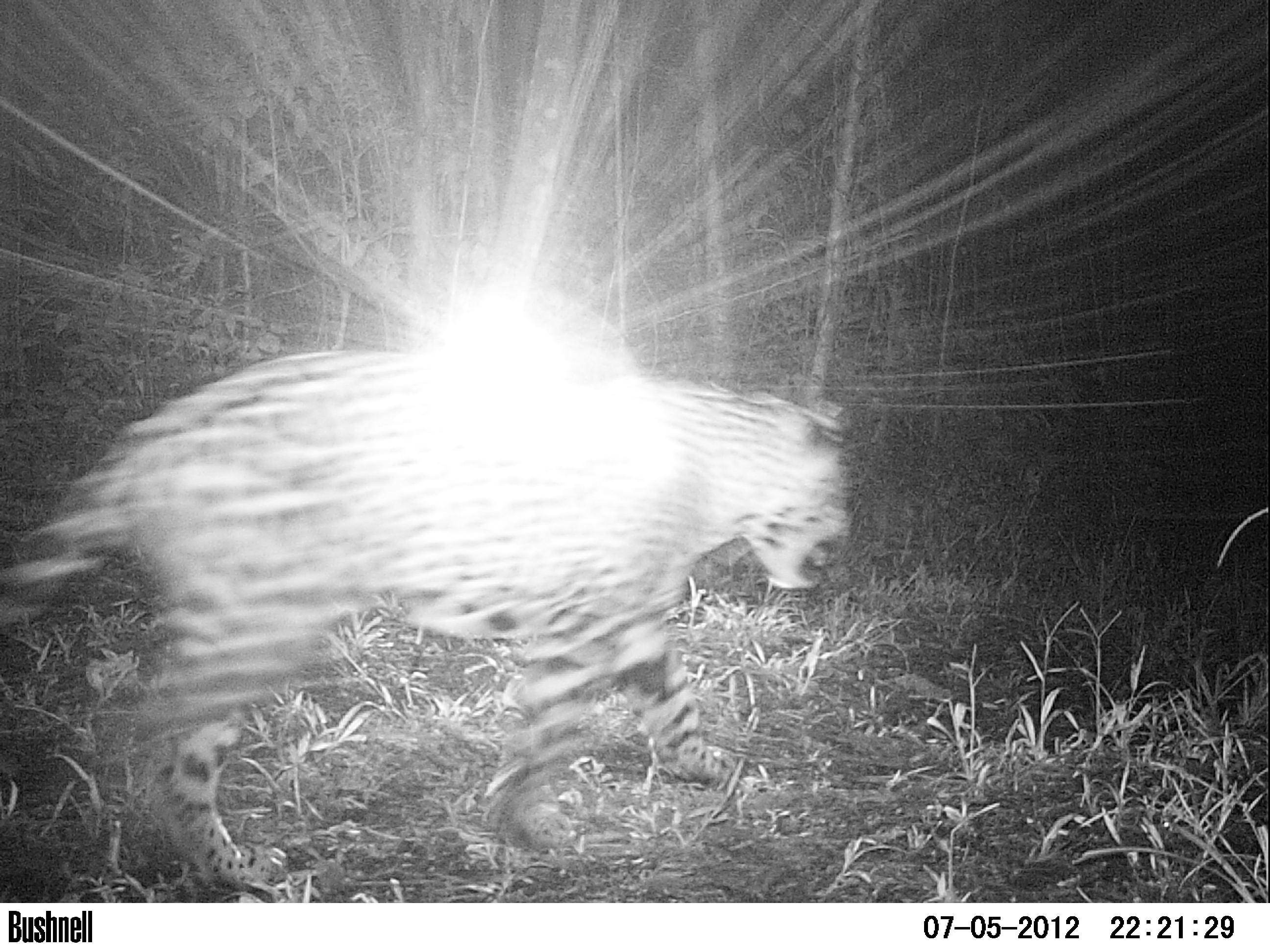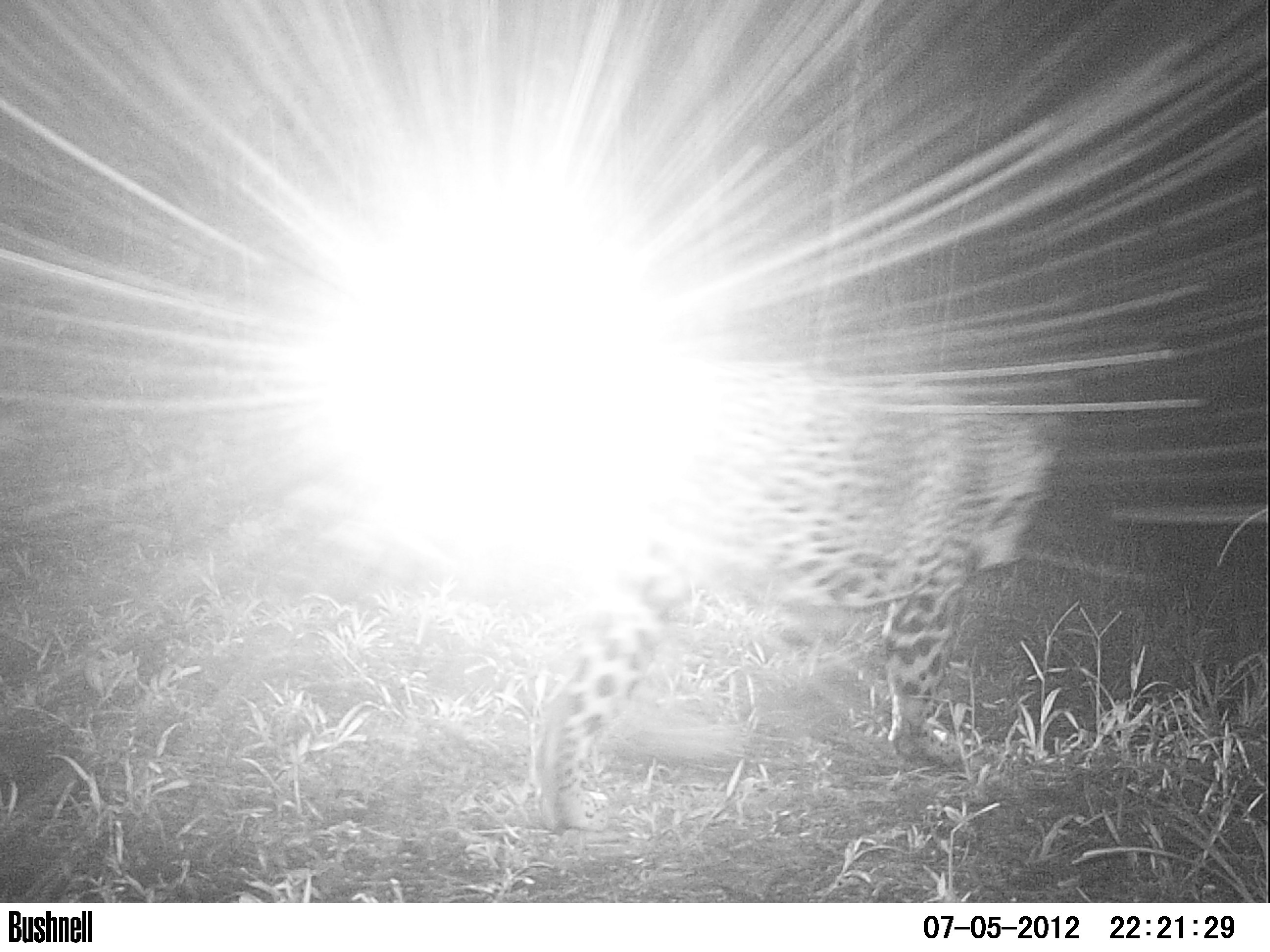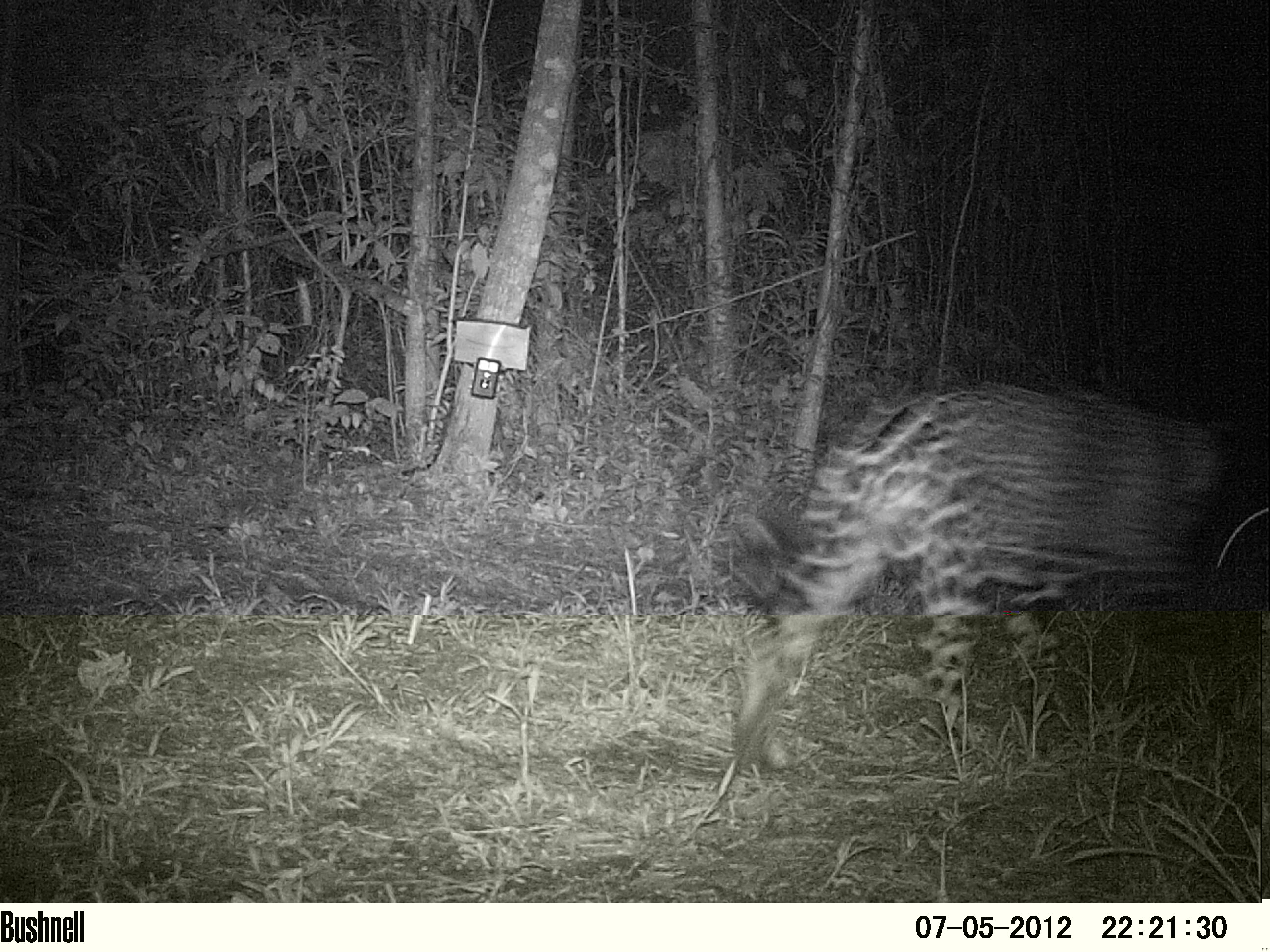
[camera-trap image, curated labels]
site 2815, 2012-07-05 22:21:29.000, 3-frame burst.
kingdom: Animalia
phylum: Chordata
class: Mammalia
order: Carnivora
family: Felidae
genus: Panthera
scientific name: Panthera onca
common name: jaguar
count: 1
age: adult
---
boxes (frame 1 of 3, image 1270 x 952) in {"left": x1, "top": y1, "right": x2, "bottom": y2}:
panthera onca: {"left": 0, "top": 348, "right": 856, "bottom": 891}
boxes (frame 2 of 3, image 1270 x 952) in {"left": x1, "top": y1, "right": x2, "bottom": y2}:
panthera onca: {"left": 470, "top": 362, "right": 1051, "bottom": 832}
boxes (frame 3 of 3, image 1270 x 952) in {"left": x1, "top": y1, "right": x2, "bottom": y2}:
panthera onca: {"left": 724, "top": 375, "right": 1225, "bottom": 776}